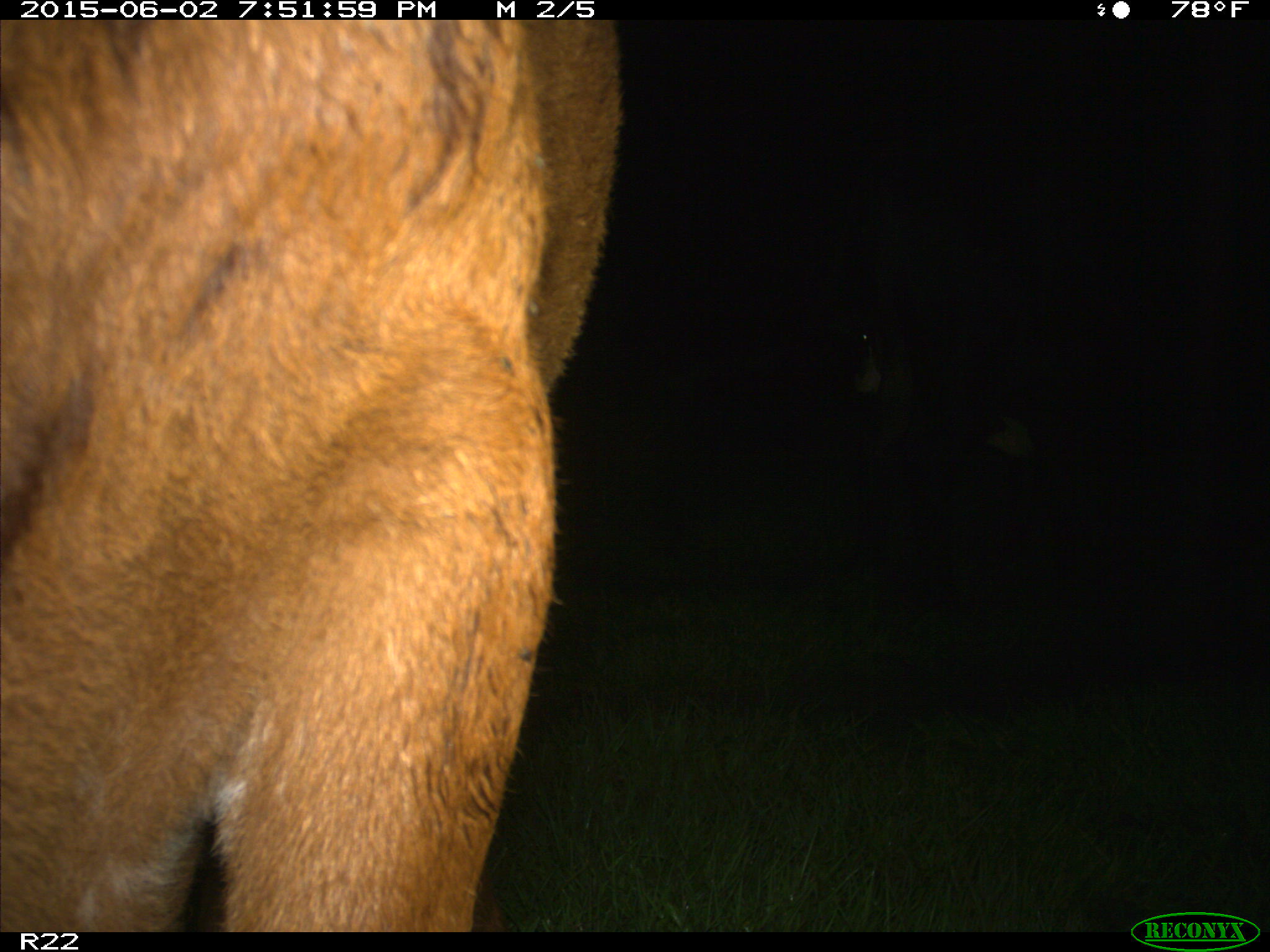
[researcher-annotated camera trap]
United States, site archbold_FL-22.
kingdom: Animalia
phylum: Chordata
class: Mammalia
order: Artiodactyla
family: Bovidae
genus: Bos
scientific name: Bos taurus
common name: domestic cow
Bos taurus (domestic cow).